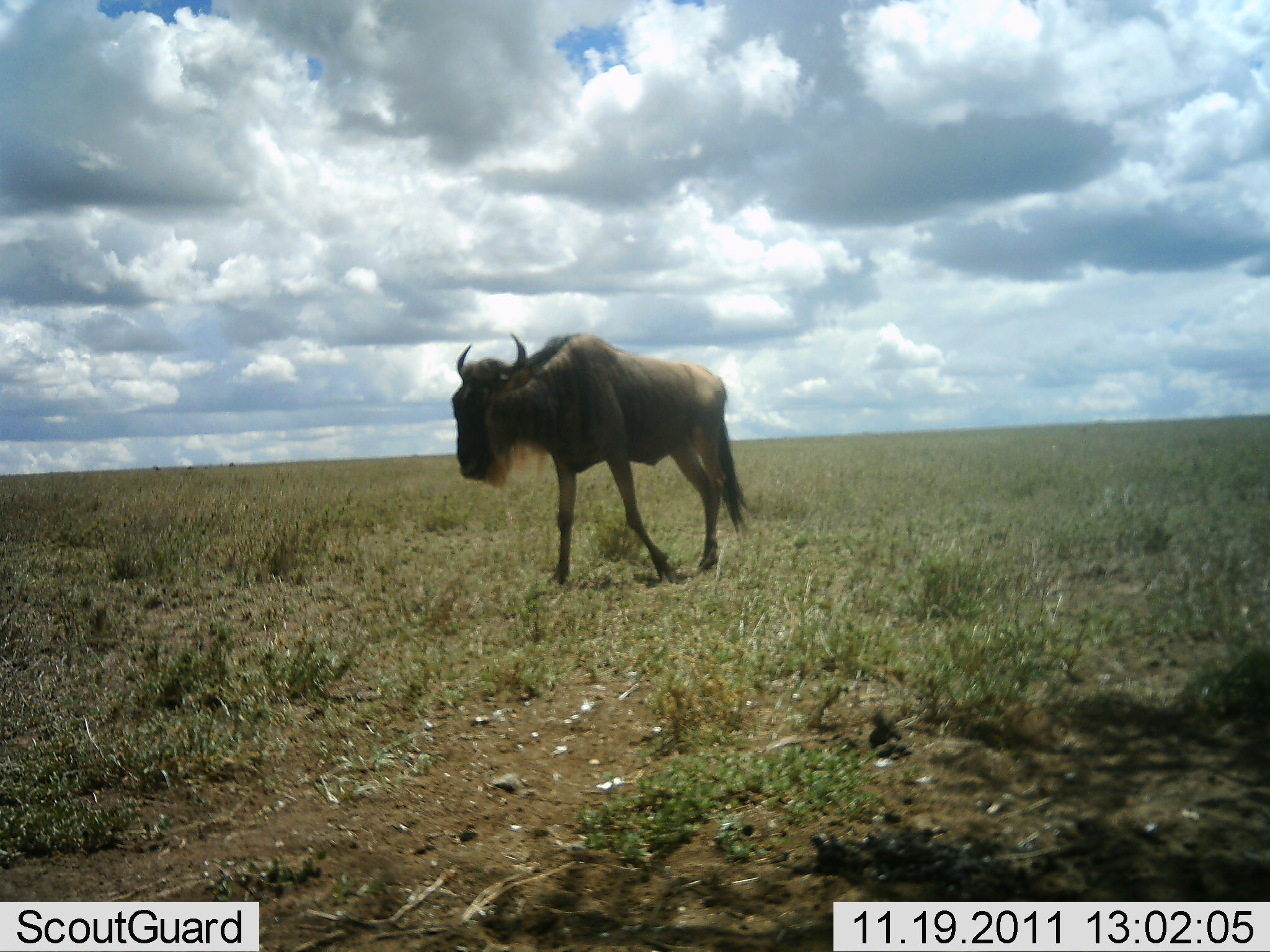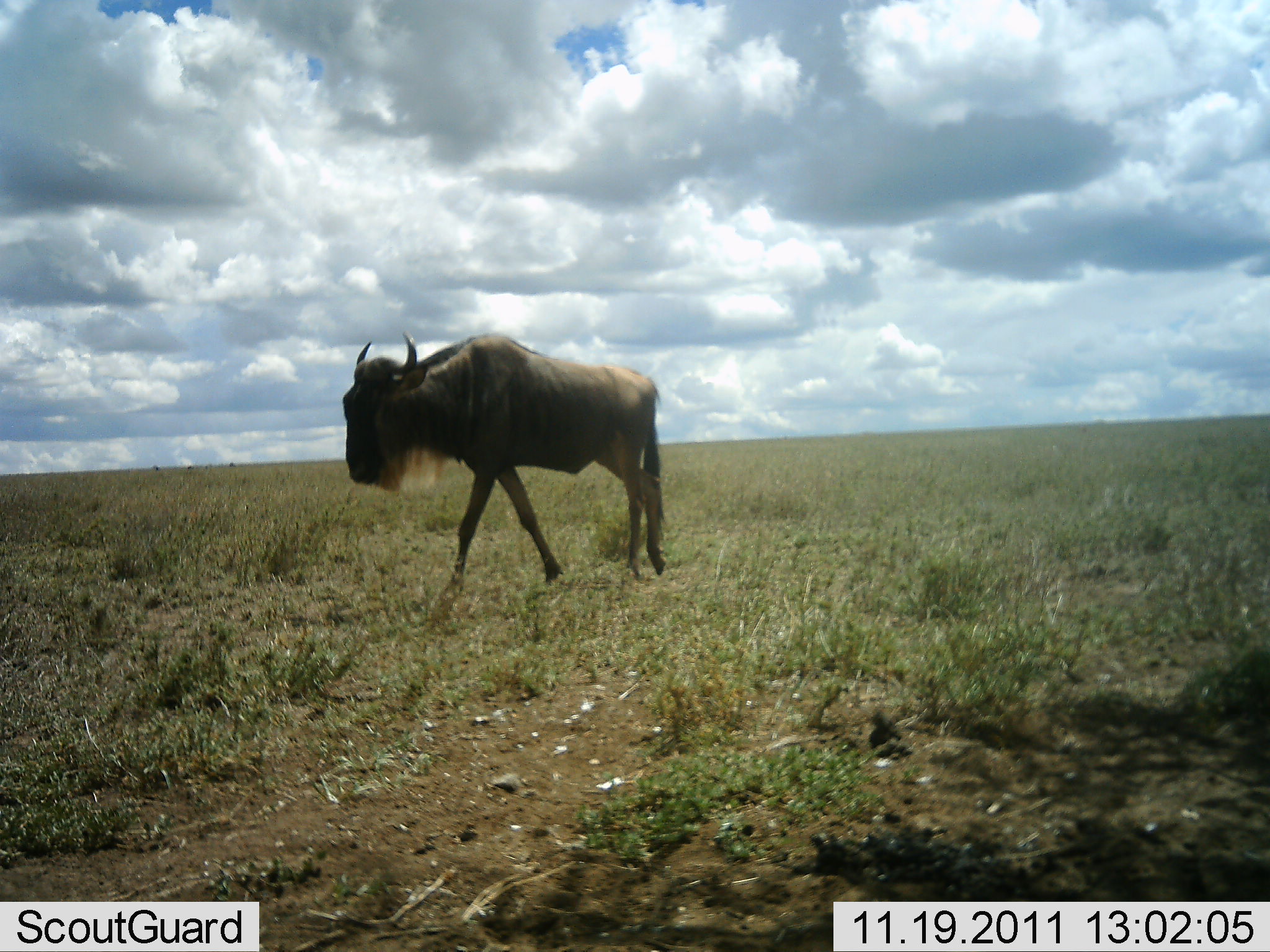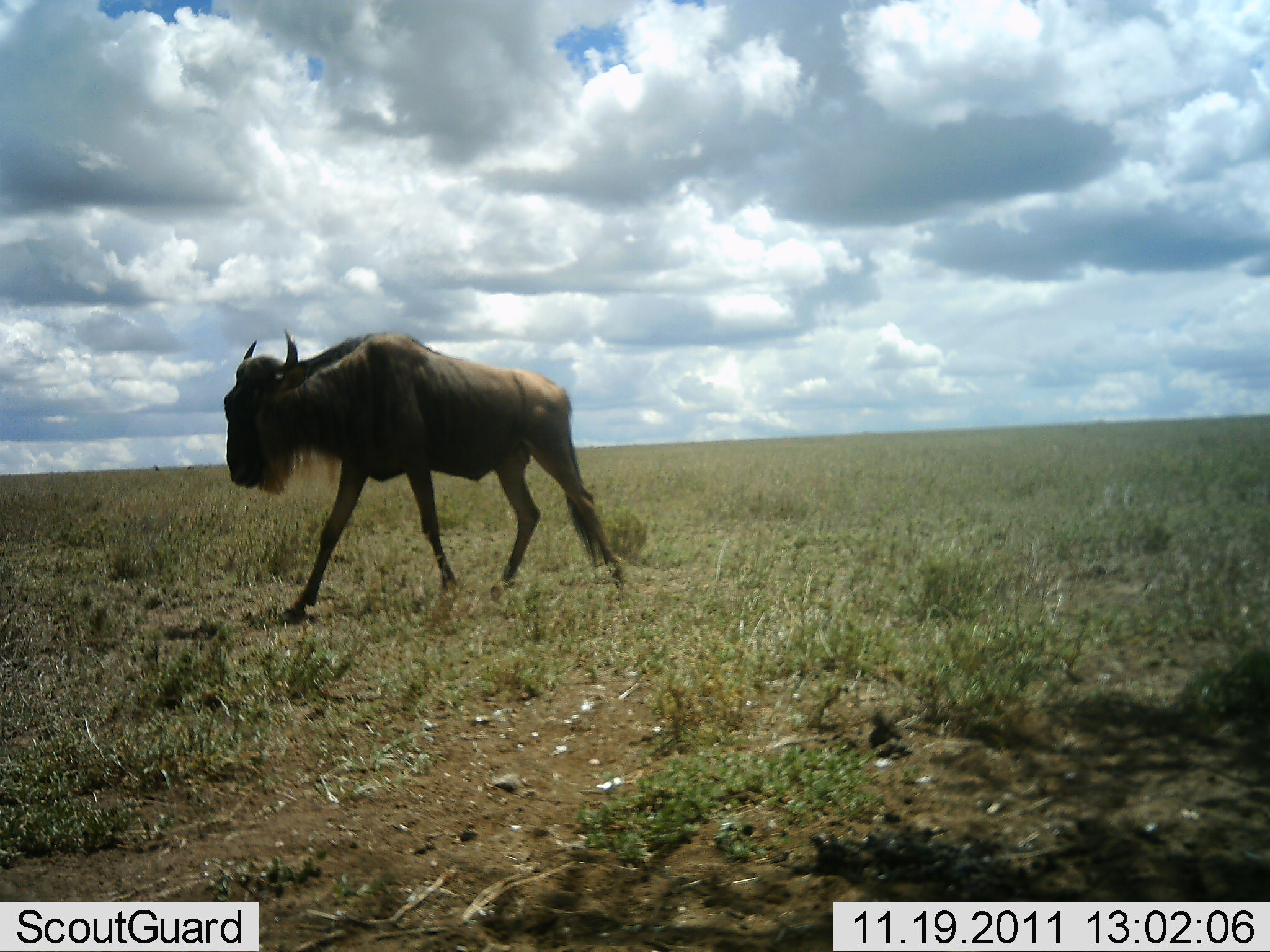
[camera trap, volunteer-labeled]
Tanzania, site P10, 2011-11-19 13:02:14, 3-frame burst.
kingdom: Animalia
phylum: Chordata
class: Mammalia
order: Artiodactyla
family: Bovidae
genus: Connochaetes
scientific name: Connochaetes taurinus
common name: blue wildebeest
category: wildebeest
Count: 1.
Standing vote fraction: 0%.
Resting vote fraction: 0%.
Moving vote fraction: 100%.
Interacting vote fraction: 0%.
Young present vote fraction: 0%.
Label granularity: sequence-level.